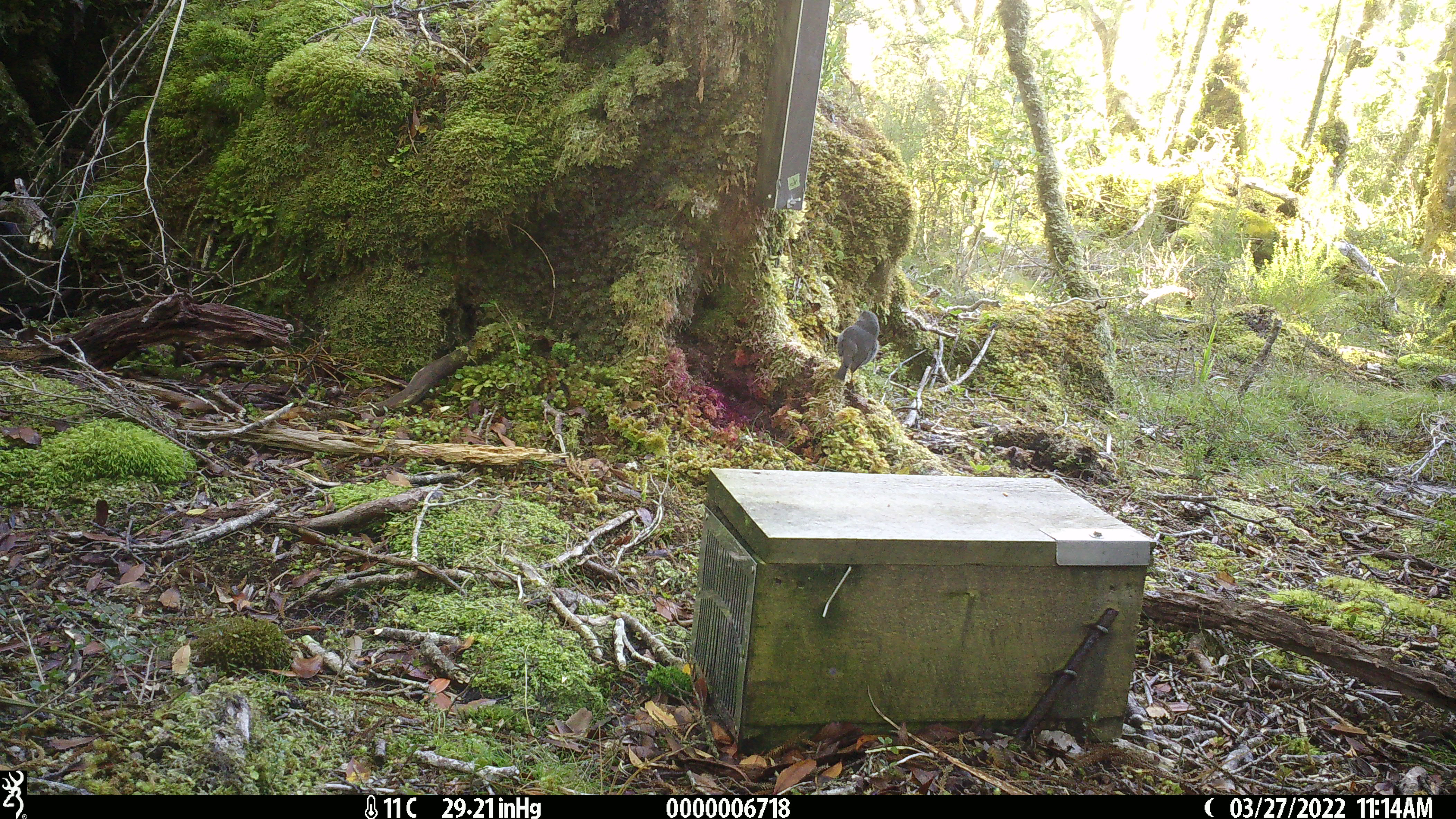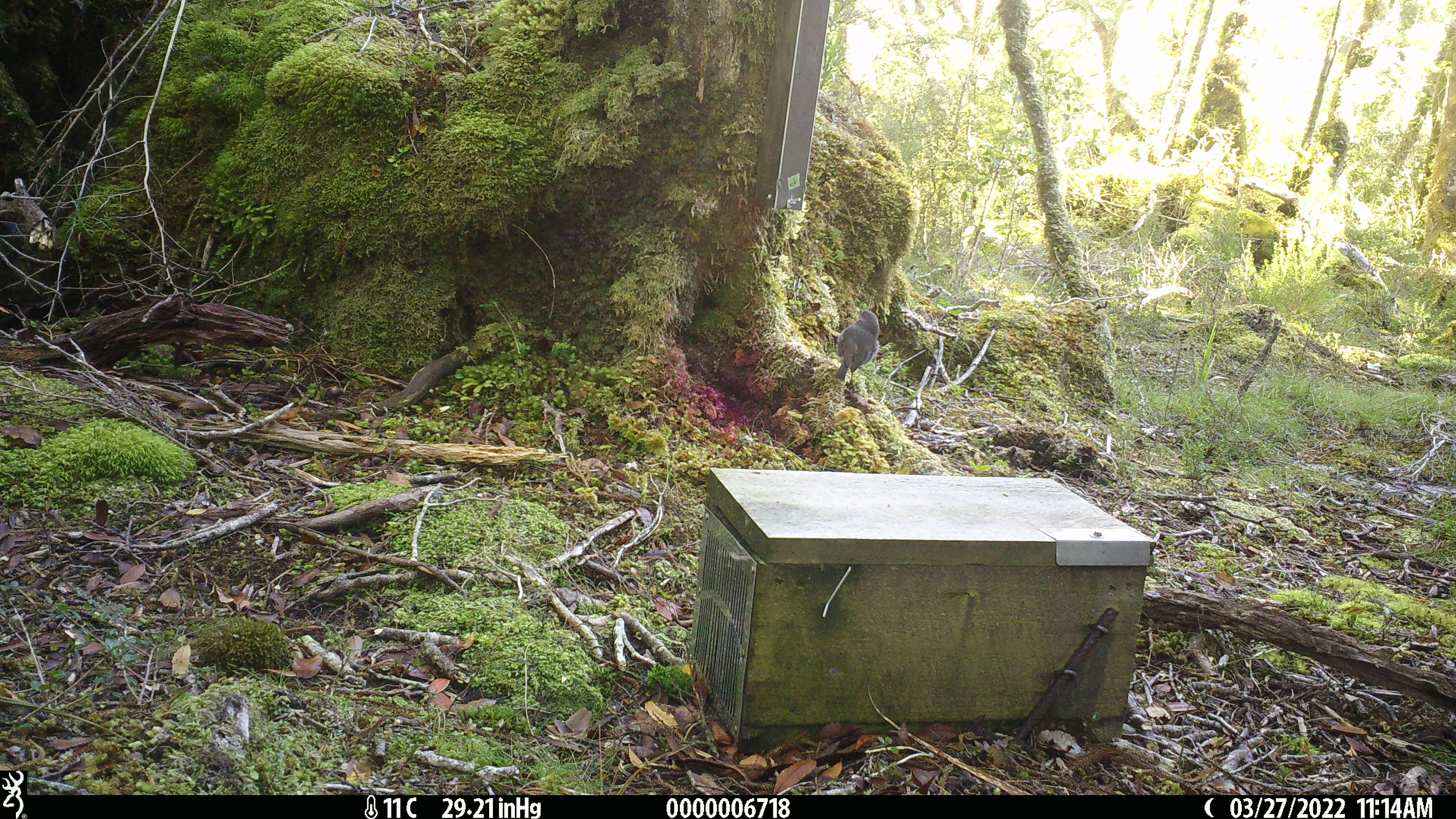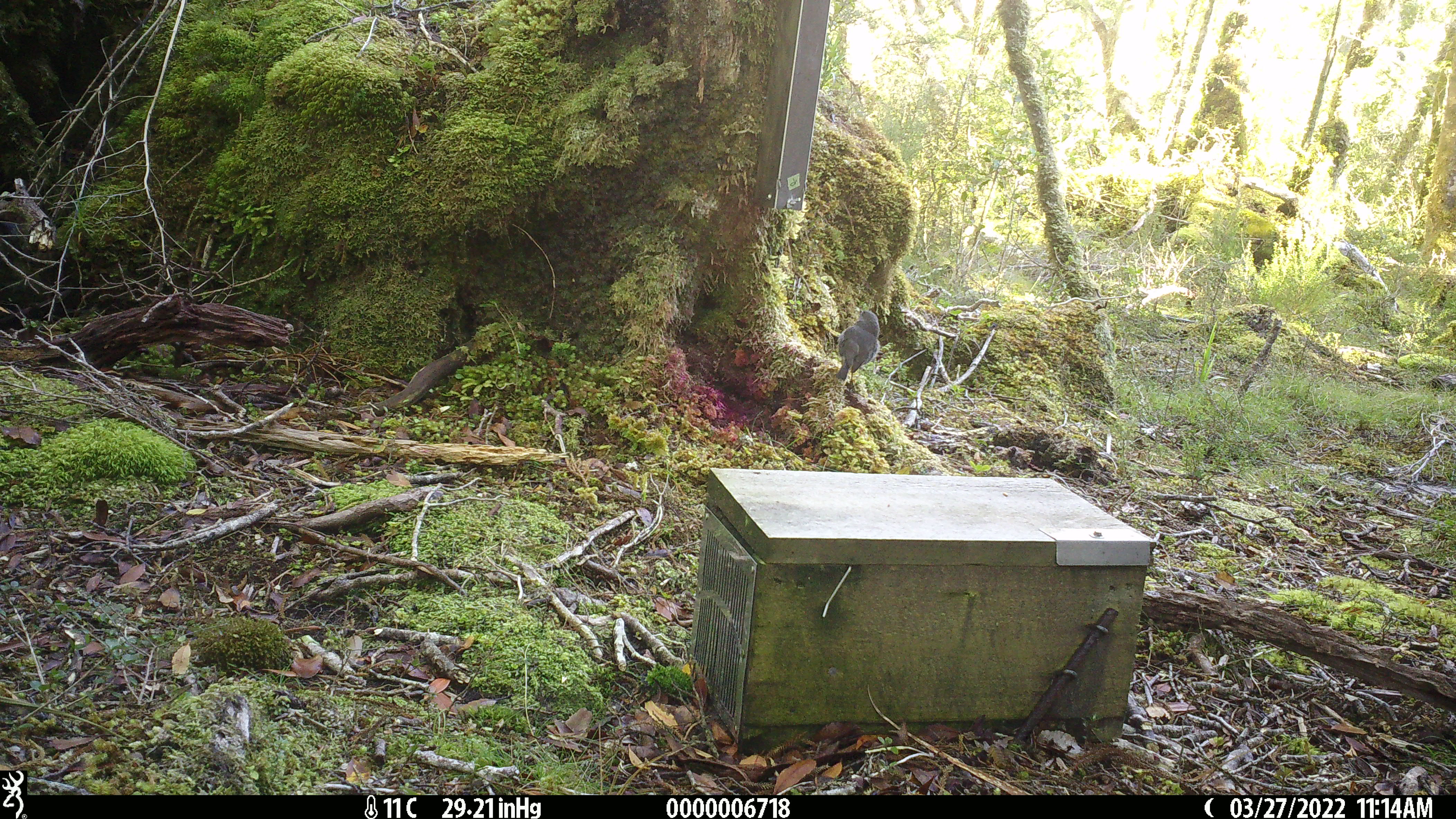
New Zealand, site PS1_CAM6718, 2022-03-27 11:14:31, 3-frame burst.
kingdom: Animalia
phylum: Chordata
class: Aves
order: Passeriformes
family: Petroicidae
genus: Petroica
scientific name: Petroica australis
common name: new zealand robin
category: robin